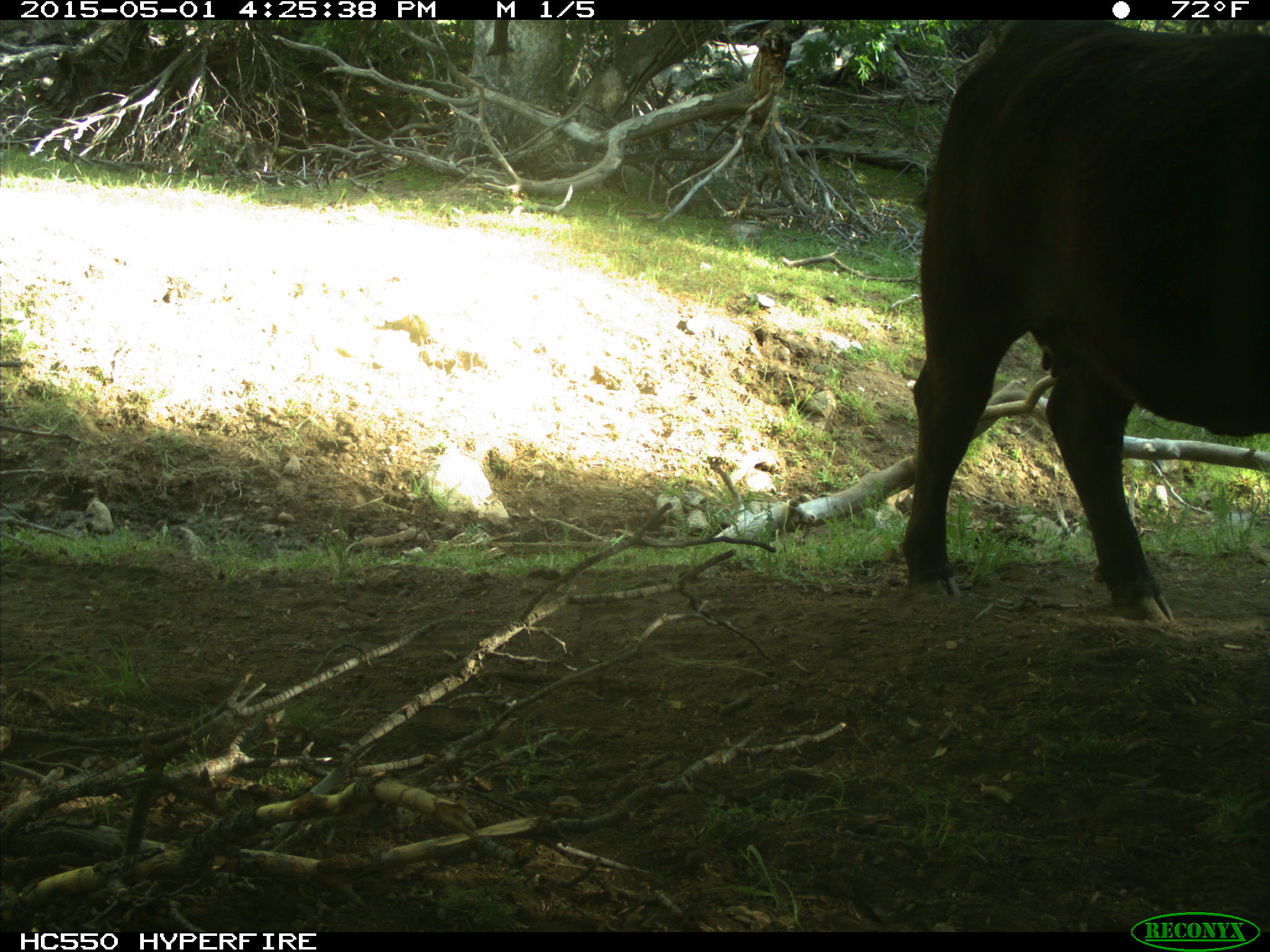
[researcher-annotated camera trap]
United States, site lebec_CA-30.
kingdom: Animalia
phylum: Chordata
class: Mammalia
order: Artiodactyla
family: Bovidae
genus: Bos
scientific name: Bos taurus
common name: domestic cow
Bos taurus (domestic cow).